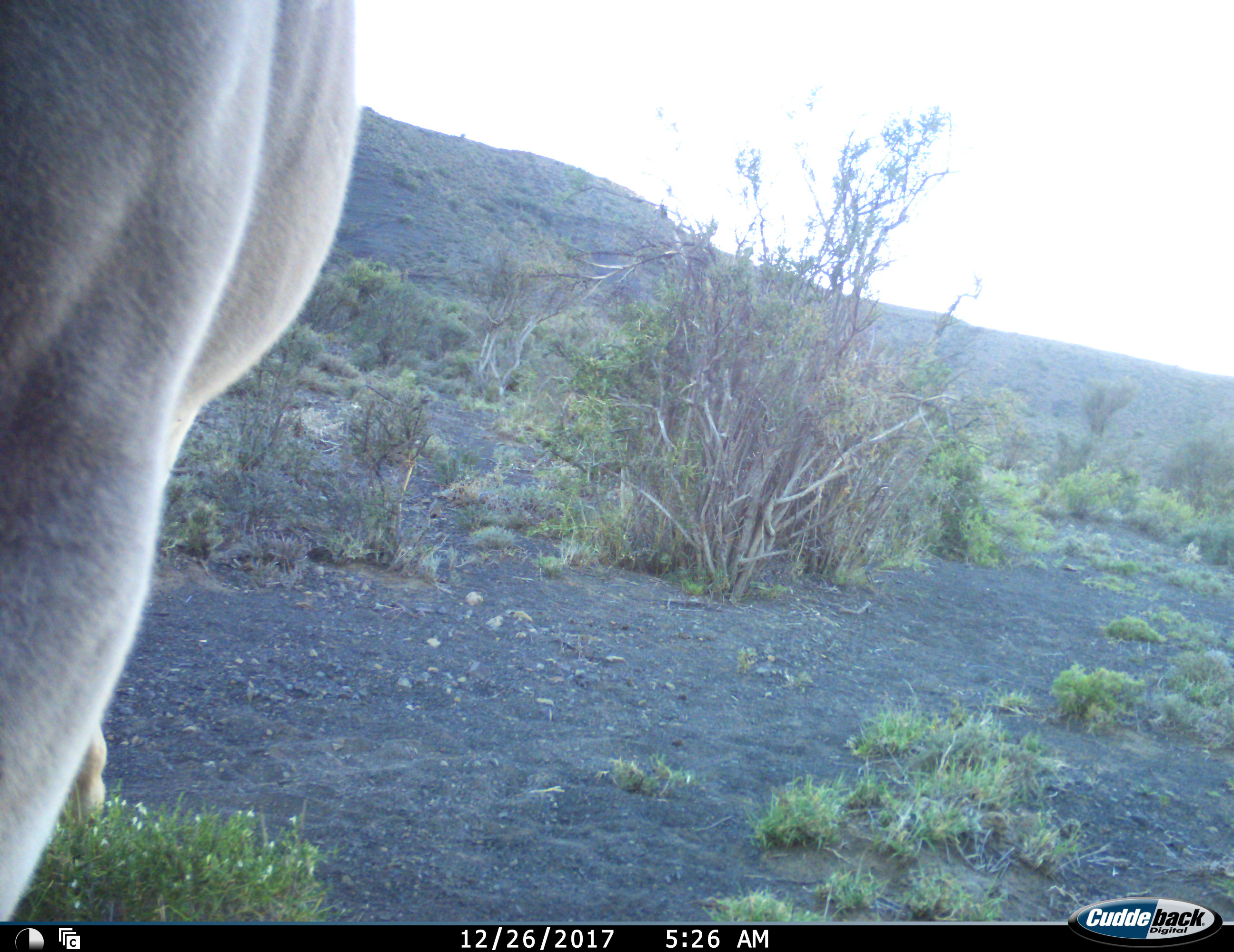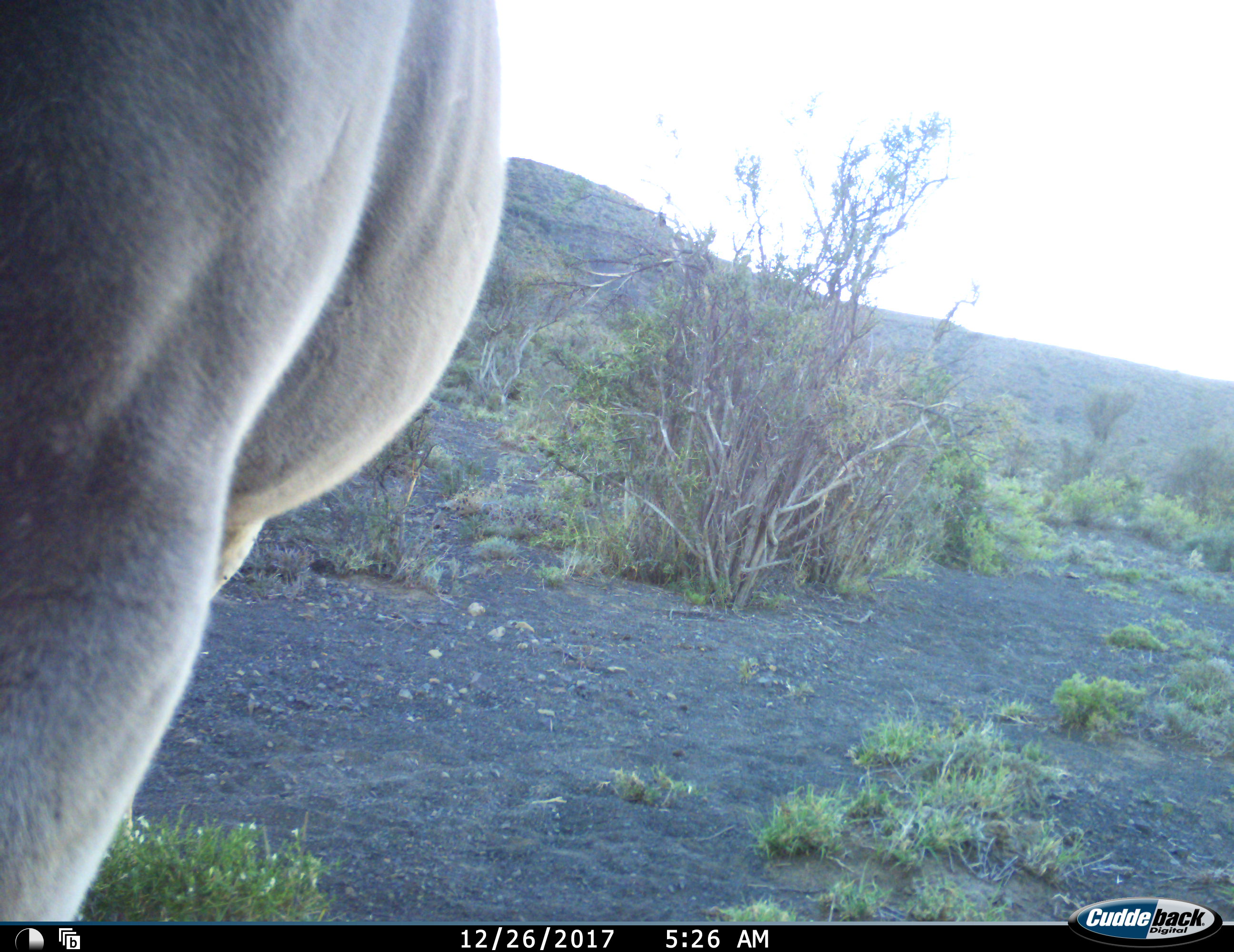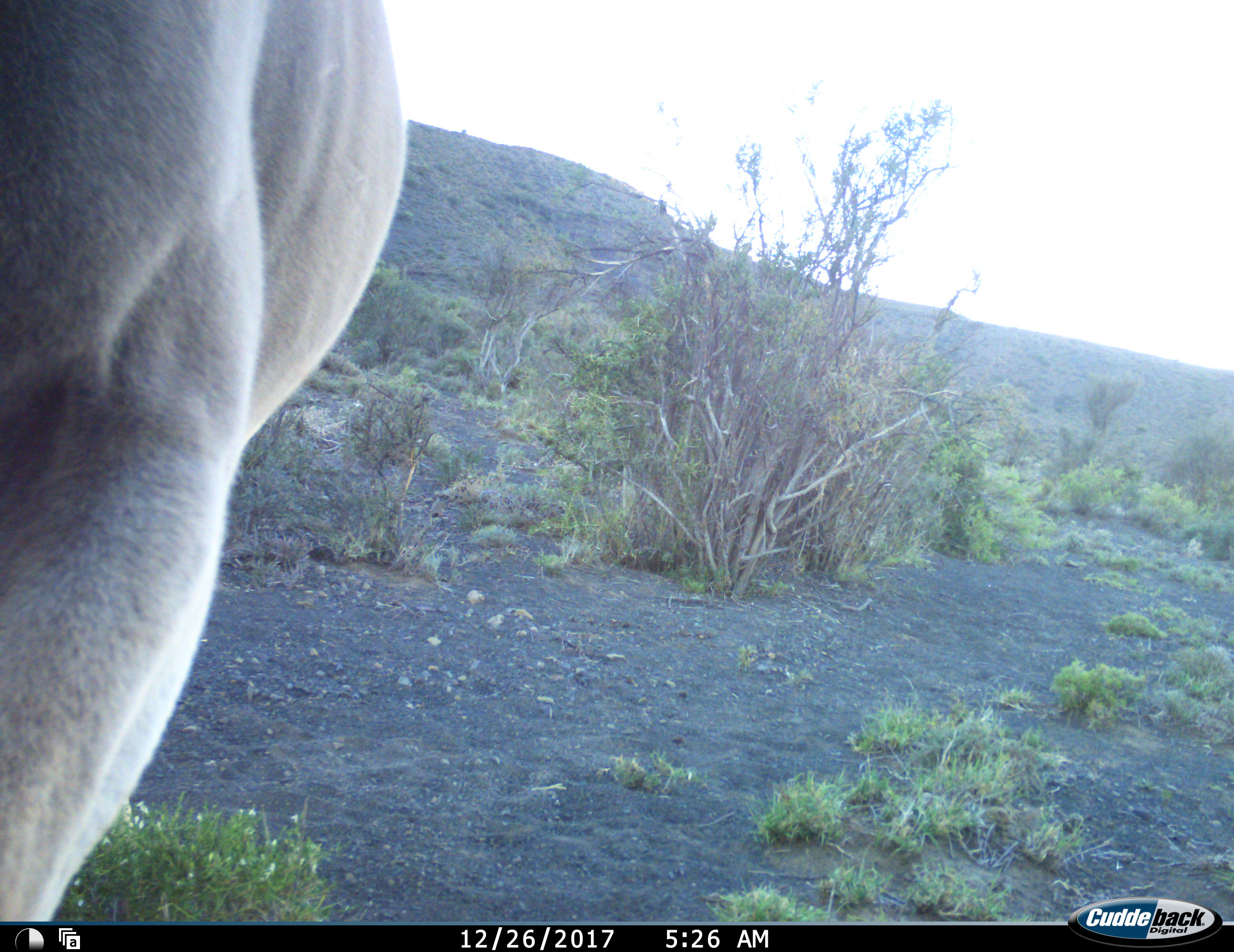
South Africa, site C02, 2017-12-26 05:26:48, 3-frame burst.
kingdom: Animalia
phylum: Chordata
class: Mammalia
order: Artiodactyla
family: Bovidae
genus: Tragelaphus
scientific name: Tragelaphus oryx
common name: eland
Eland (Tragelaphus oryx), count 1. Behavior (volunteer vote fractions): standing 100%, resting 0%, moving 0%, interacting 0%. Young present (vote fraction): 0%. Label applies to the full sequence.